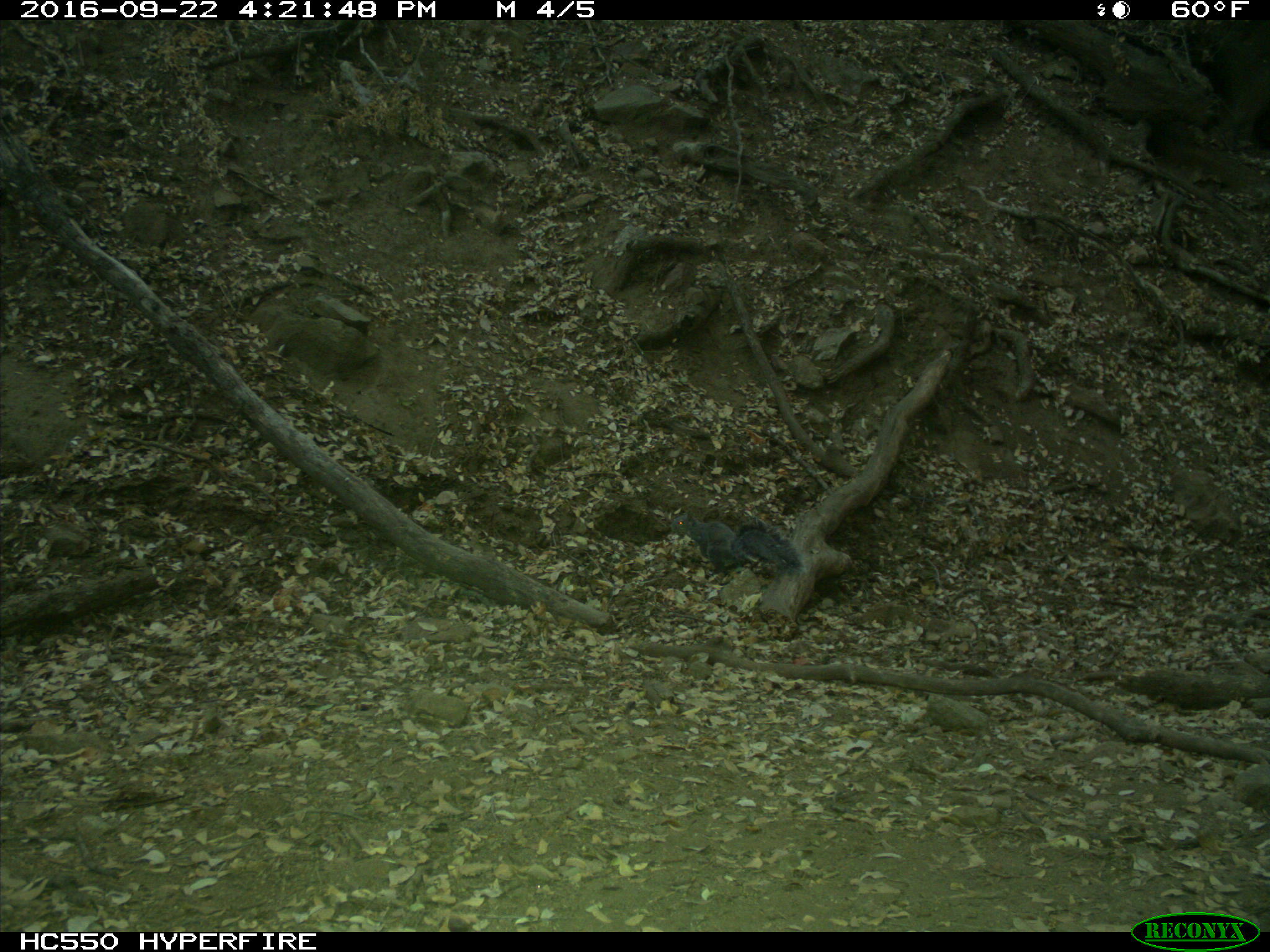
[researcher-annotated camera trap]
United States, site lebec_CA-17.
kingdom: Animalia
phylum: Chordata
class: Mammalia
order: Rodentia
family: Sciuridae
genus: Sciurus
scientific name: Sciurus carolinensis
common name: eastern gray squirrel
Sciurus carolinensis (eastern gray squirrel).